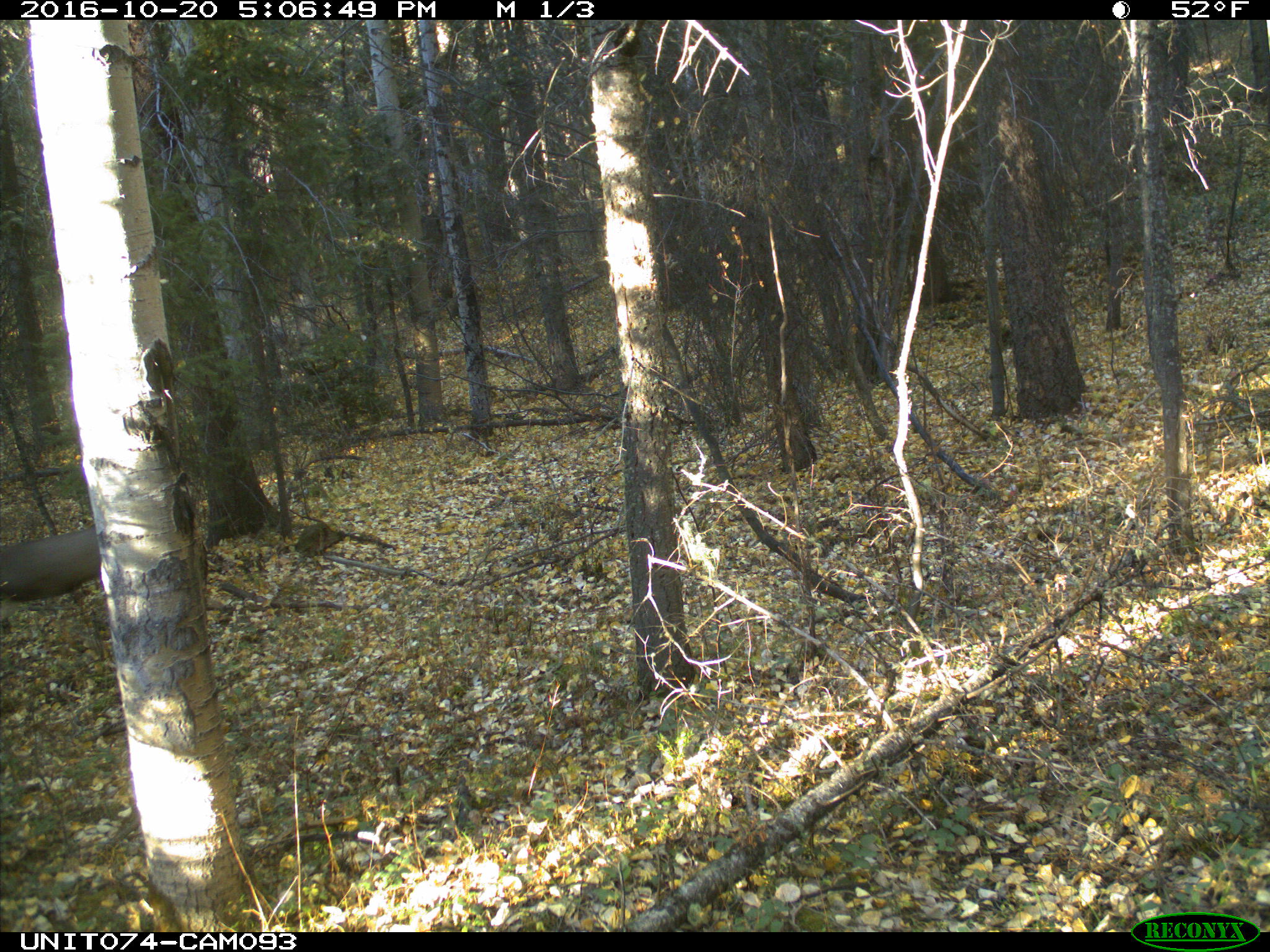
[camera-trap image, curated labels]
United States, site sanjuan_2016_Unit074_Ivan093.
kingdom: Animalia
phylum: Chordata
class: Mammalia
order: Artiodactyla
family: Cervidae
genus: Odocoileus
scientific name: Odocoileus hemionus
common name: mule deer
Odocoileus hemionus (mule deer).